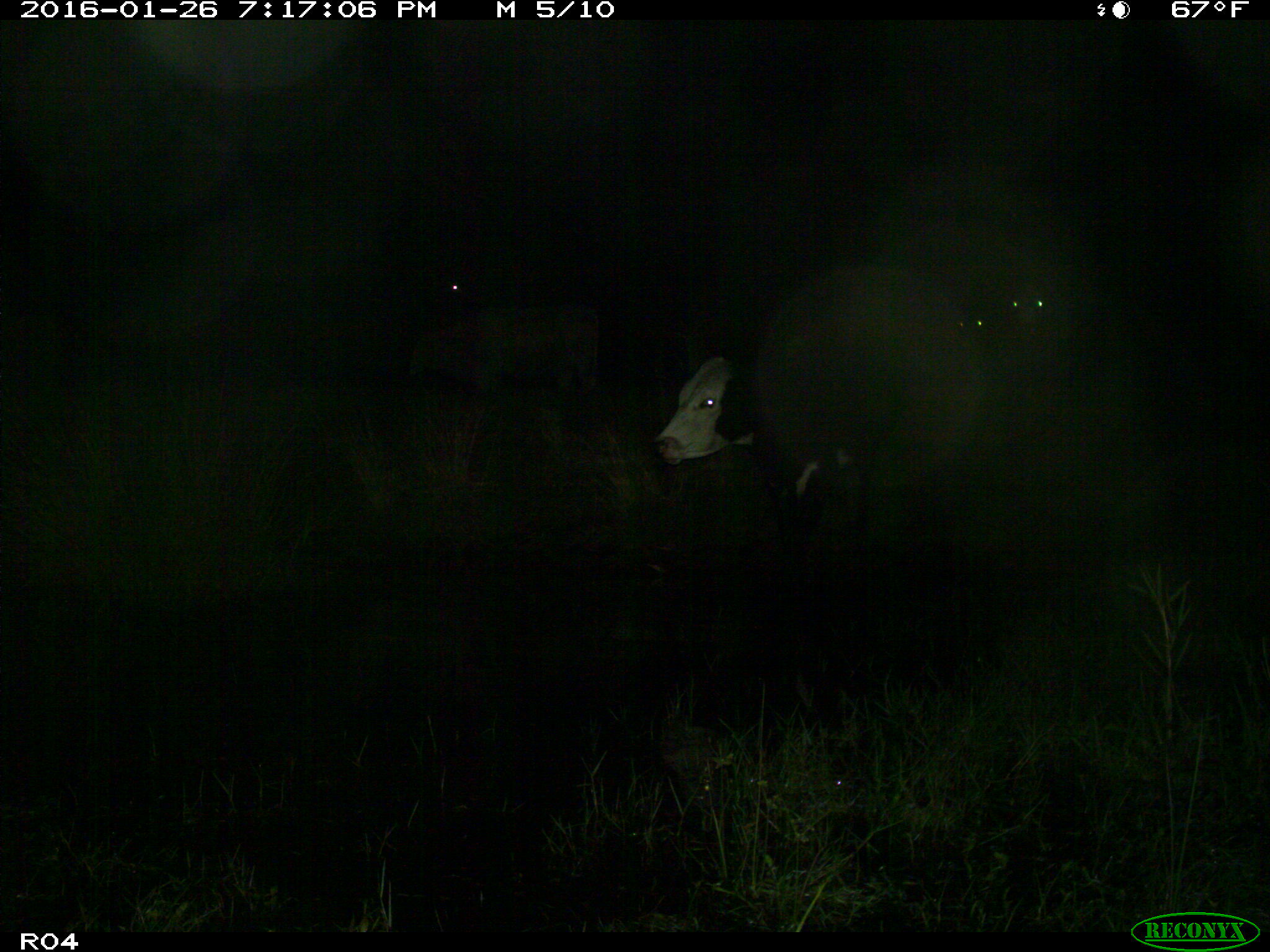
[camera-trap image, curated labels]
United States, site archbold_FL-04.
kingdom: Animalia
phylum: Chordata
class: Mammalia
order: Artiodactyla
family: Bovidae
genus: Bos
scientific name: Bos taurus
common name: domestic cow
Bos taurus (domestic cow).